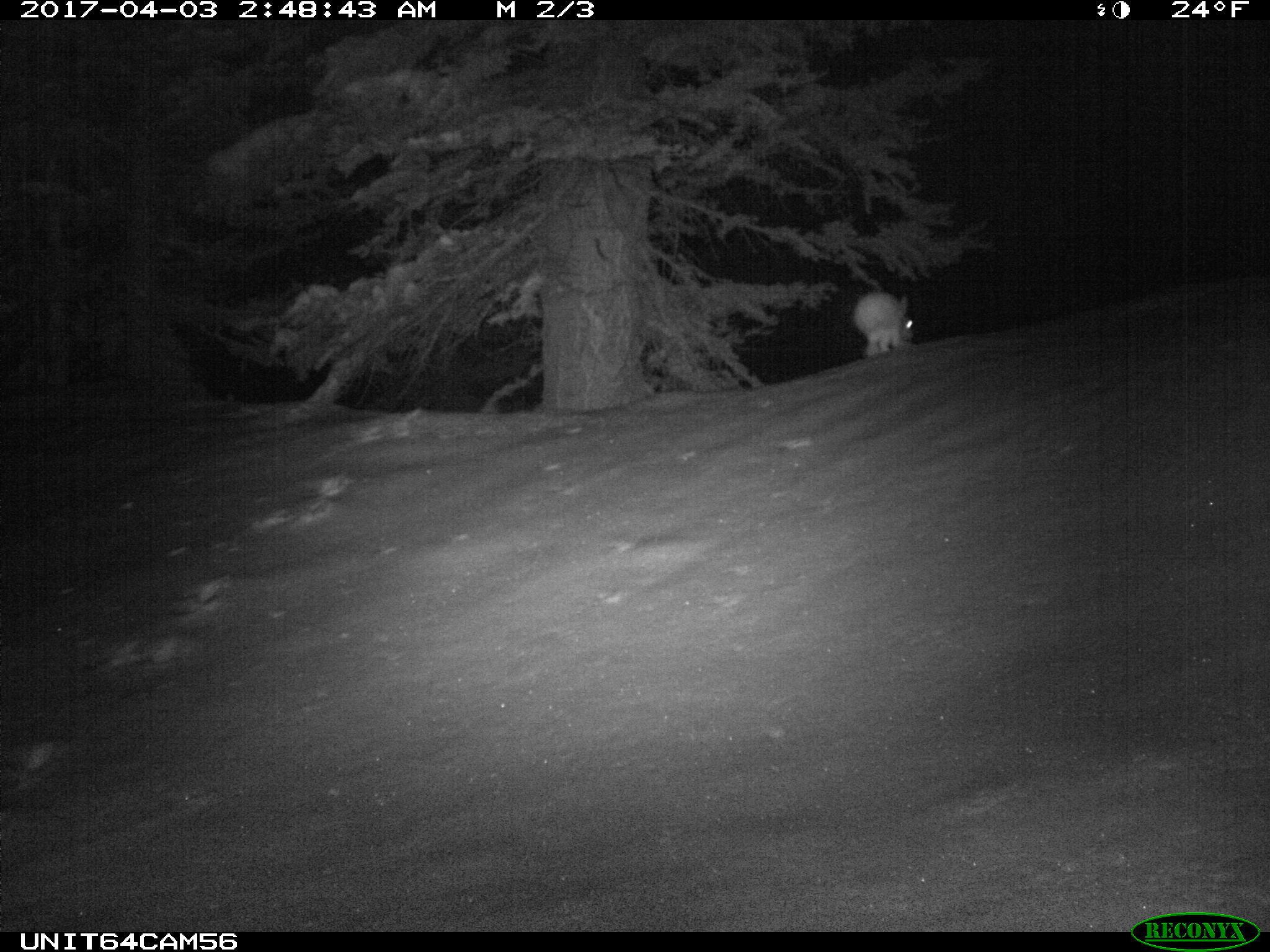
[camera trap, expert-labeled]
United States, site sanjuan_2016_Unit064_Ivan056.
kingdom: Animalia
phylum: Chordata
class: Mammalia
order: Lagomorpha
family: Leporidae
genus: Lepus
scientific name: Lepus americanus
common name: snowshoe hare